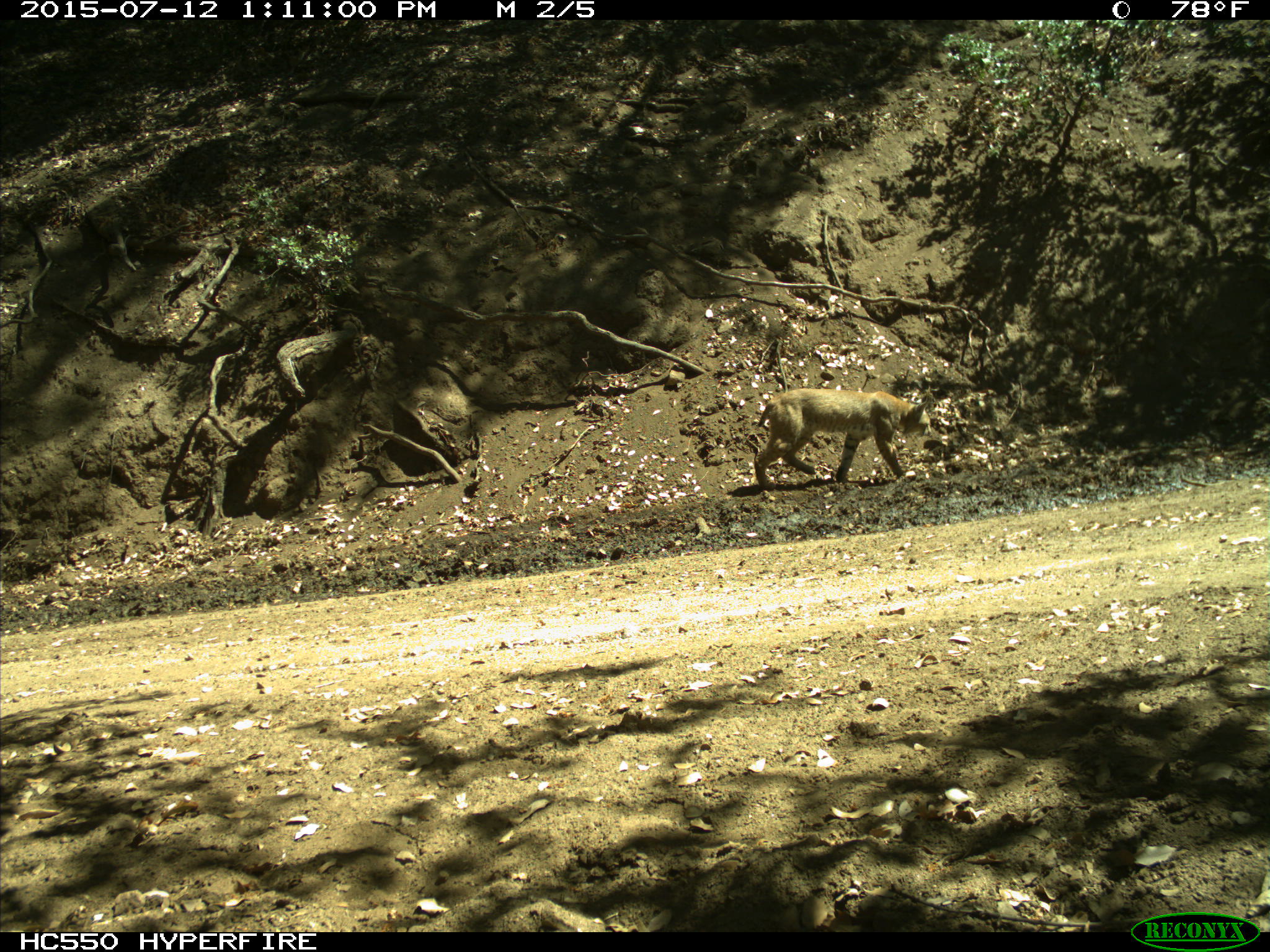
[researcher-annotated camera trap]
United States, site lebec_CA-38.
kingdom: Animalia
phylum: Chordata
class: Mammalia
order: Carnivora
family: Felidae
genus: Lynx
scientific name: Lynx rufus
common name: bobcat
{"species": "Lynx rufus (bobcat)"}